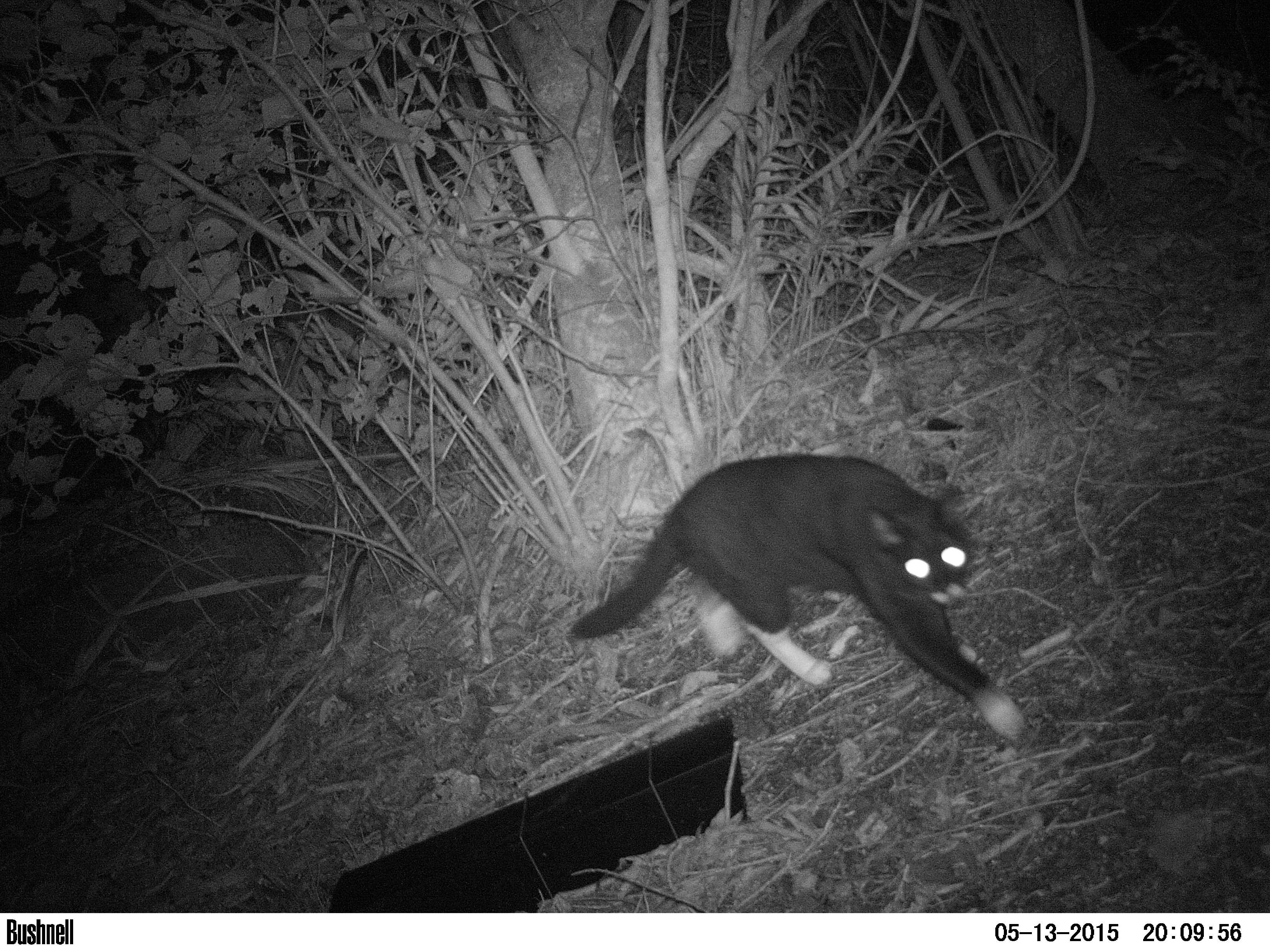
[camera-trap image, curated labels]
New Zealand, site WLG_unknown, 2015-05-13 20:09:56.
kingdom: Animalia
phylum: Chordata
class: Mammalia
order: Carnivora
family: Felidae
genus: Felis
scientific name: Felis catus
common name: domestic cat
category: cat